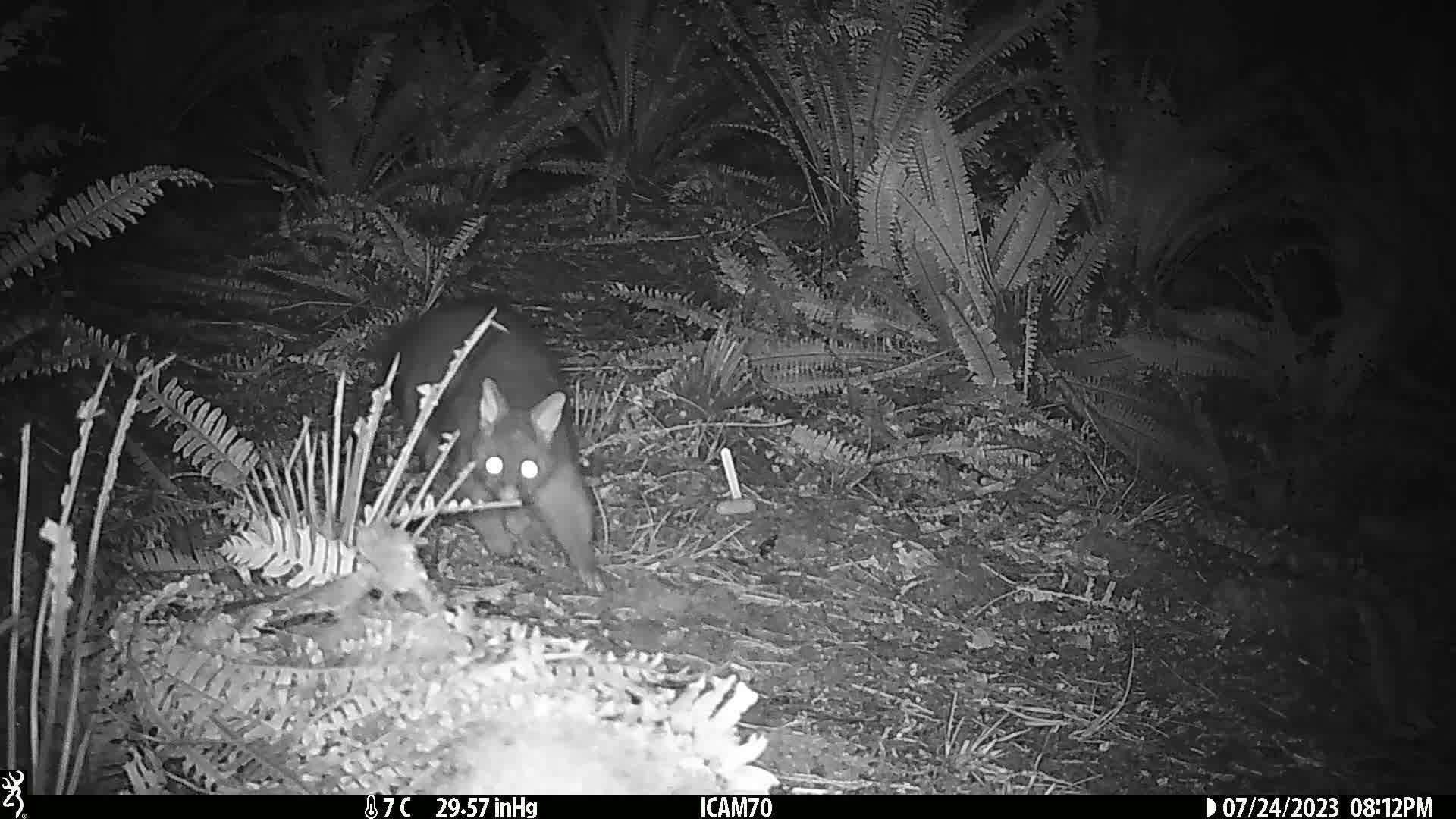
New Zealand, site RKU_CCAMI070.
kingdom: Animalia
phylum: Chordata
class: Mammalia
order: Diprotodontia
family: Phalangeridae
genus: Trichosurus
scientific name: Trichosurus vulpecula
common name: common brushtail possum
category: possum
Possum (common brushtail possum) (Trichosurus vulpecula).